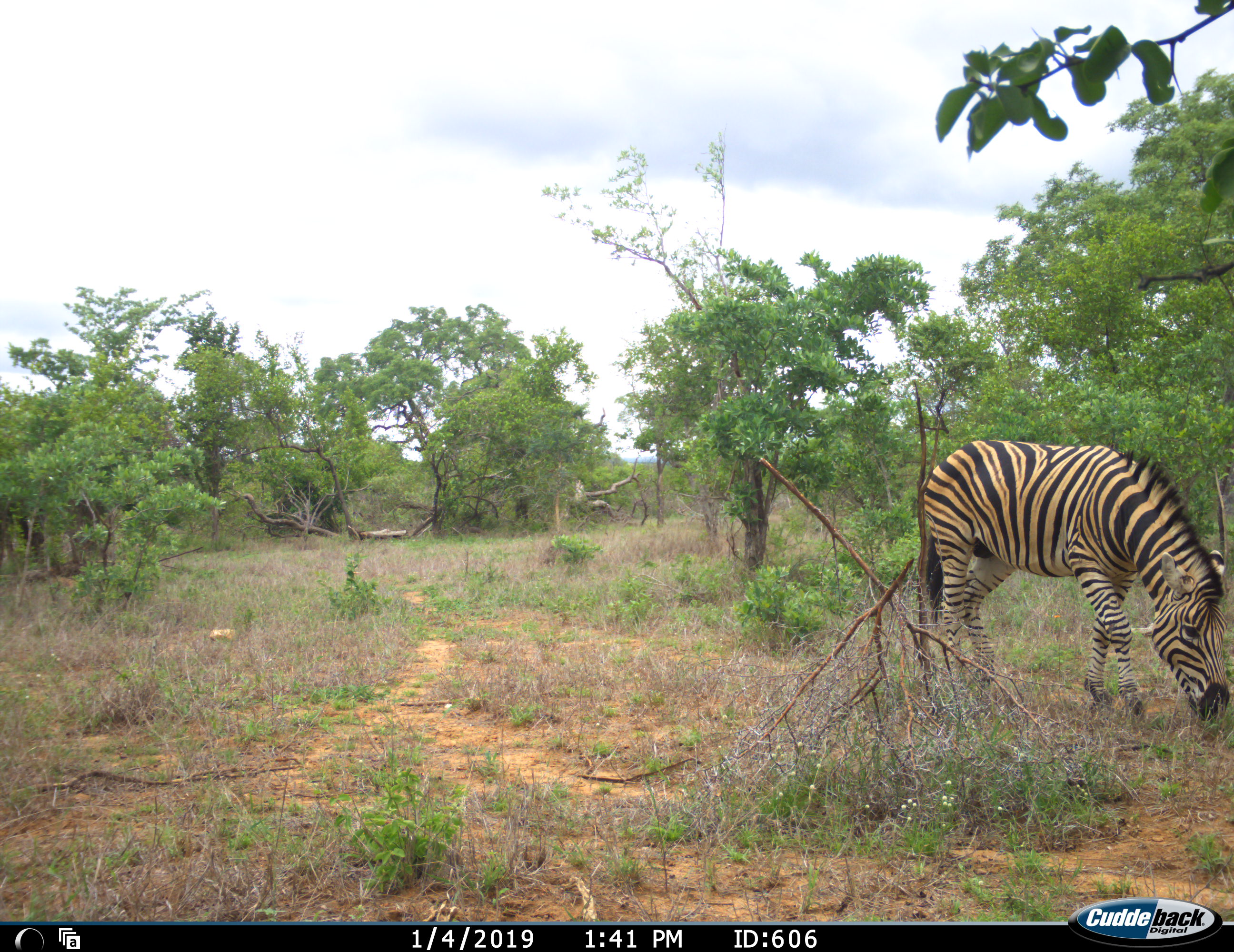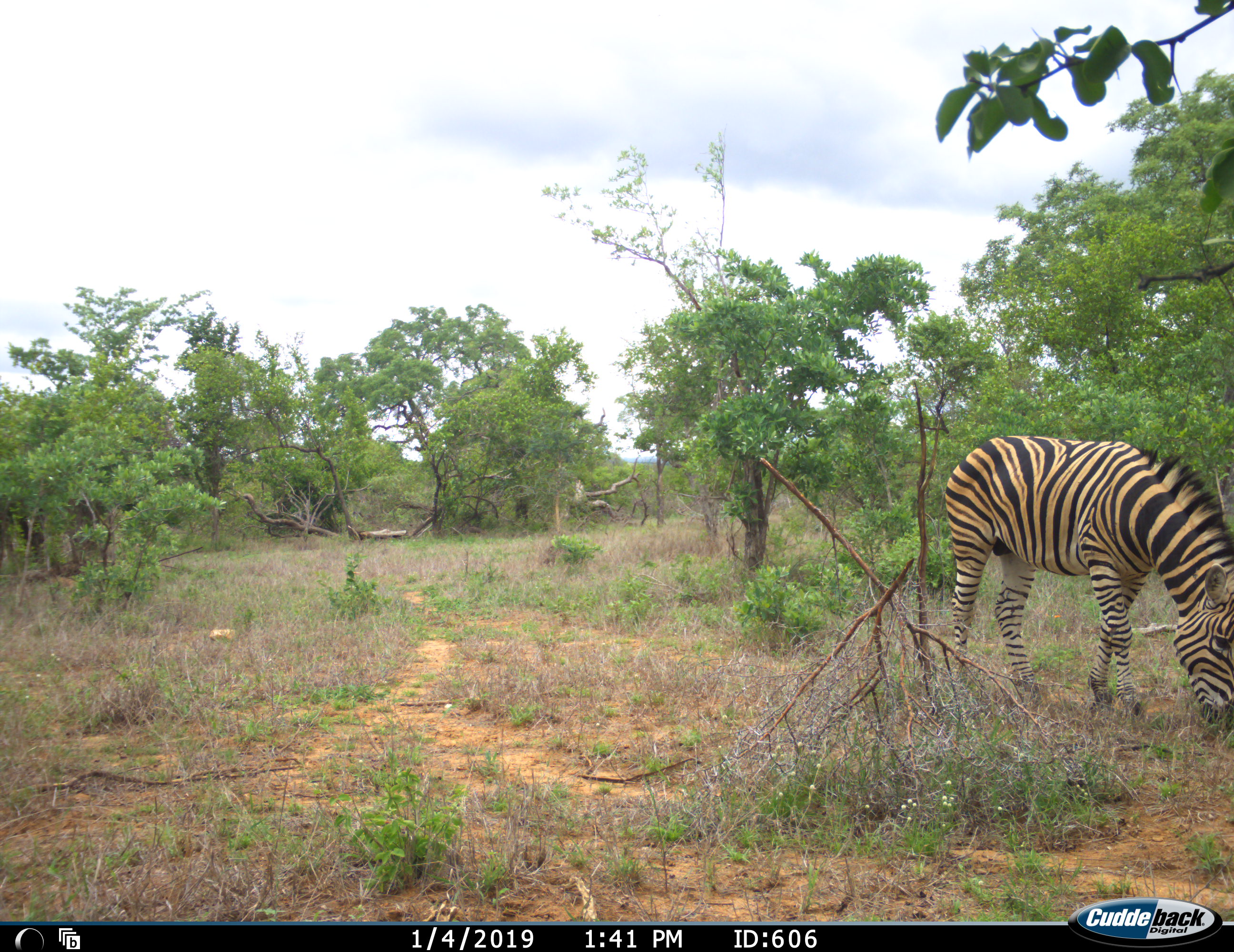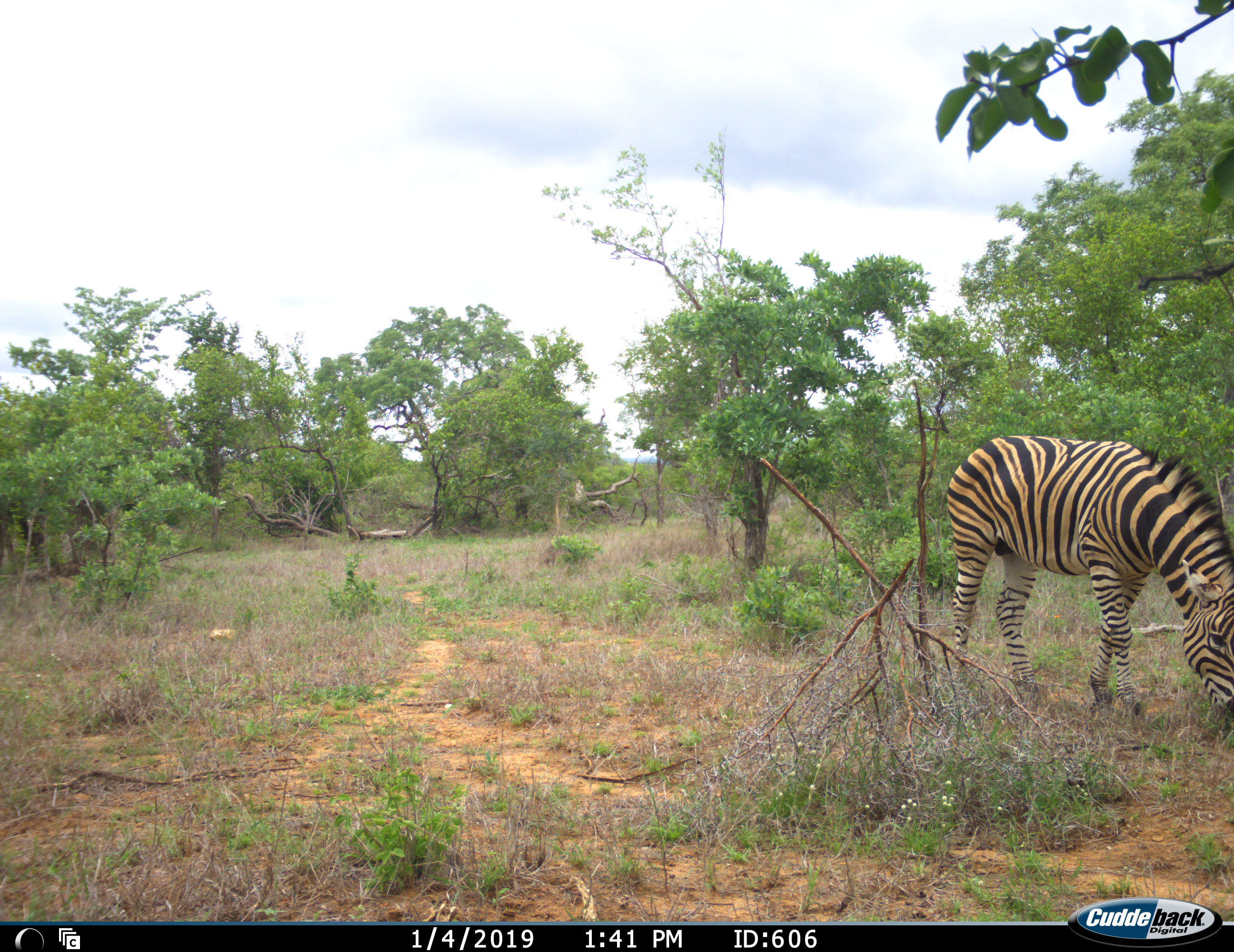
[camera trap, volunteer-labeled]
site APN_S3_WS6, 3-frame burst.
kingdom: Animalia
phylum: Chordata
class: Mammalia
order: Perissodactyla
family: Equidae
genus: Equus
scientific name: Equus quagga burchellii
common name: burchell's zebra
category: zebraburchells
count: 1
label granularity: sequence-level